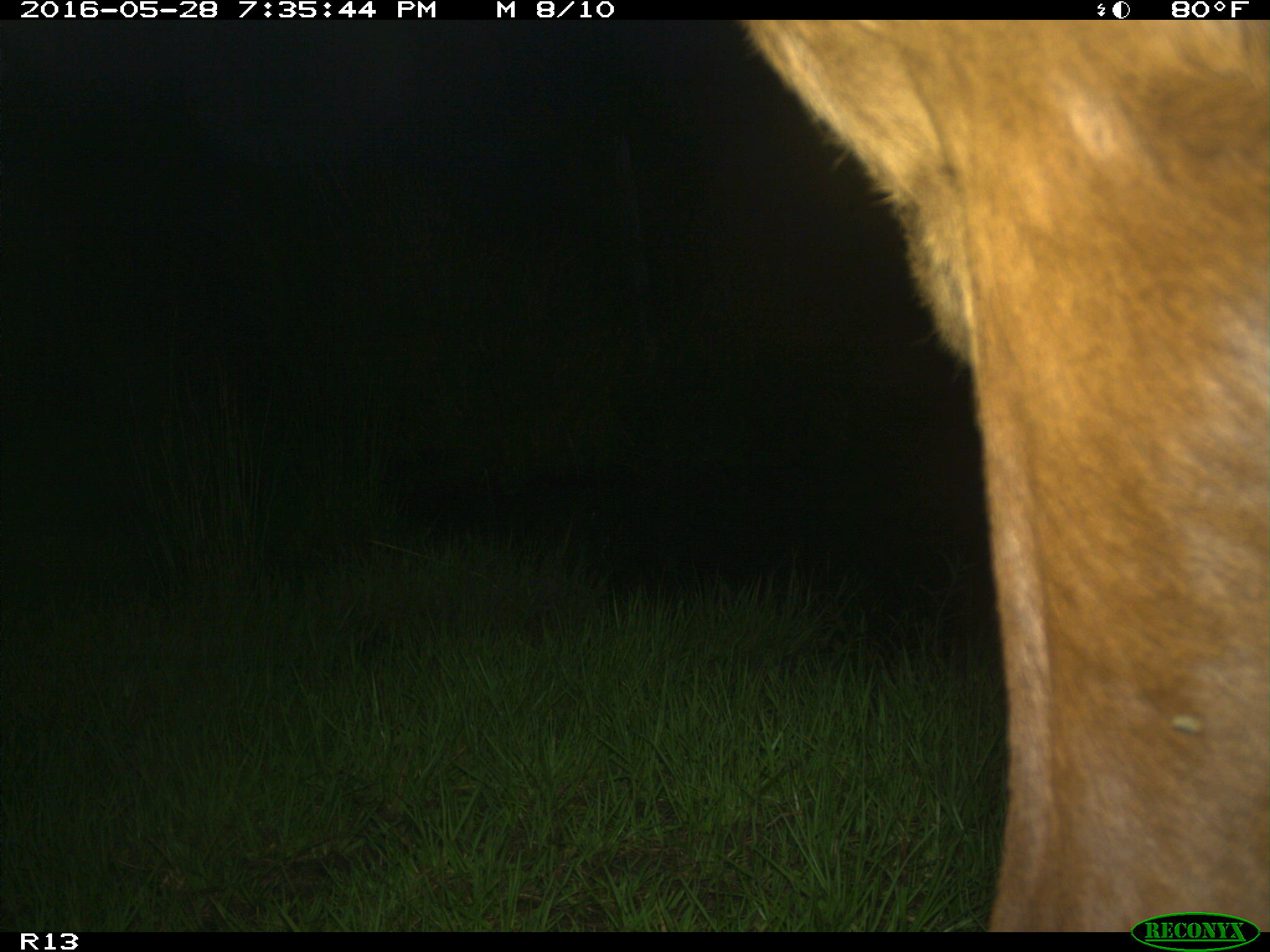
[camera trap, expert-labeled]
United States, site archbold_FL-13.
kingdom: Animalia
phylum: Chordata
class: Mammalia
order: Artiodactyla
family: Bovidae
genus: Bos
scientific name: Bos taurus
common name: domestic cow